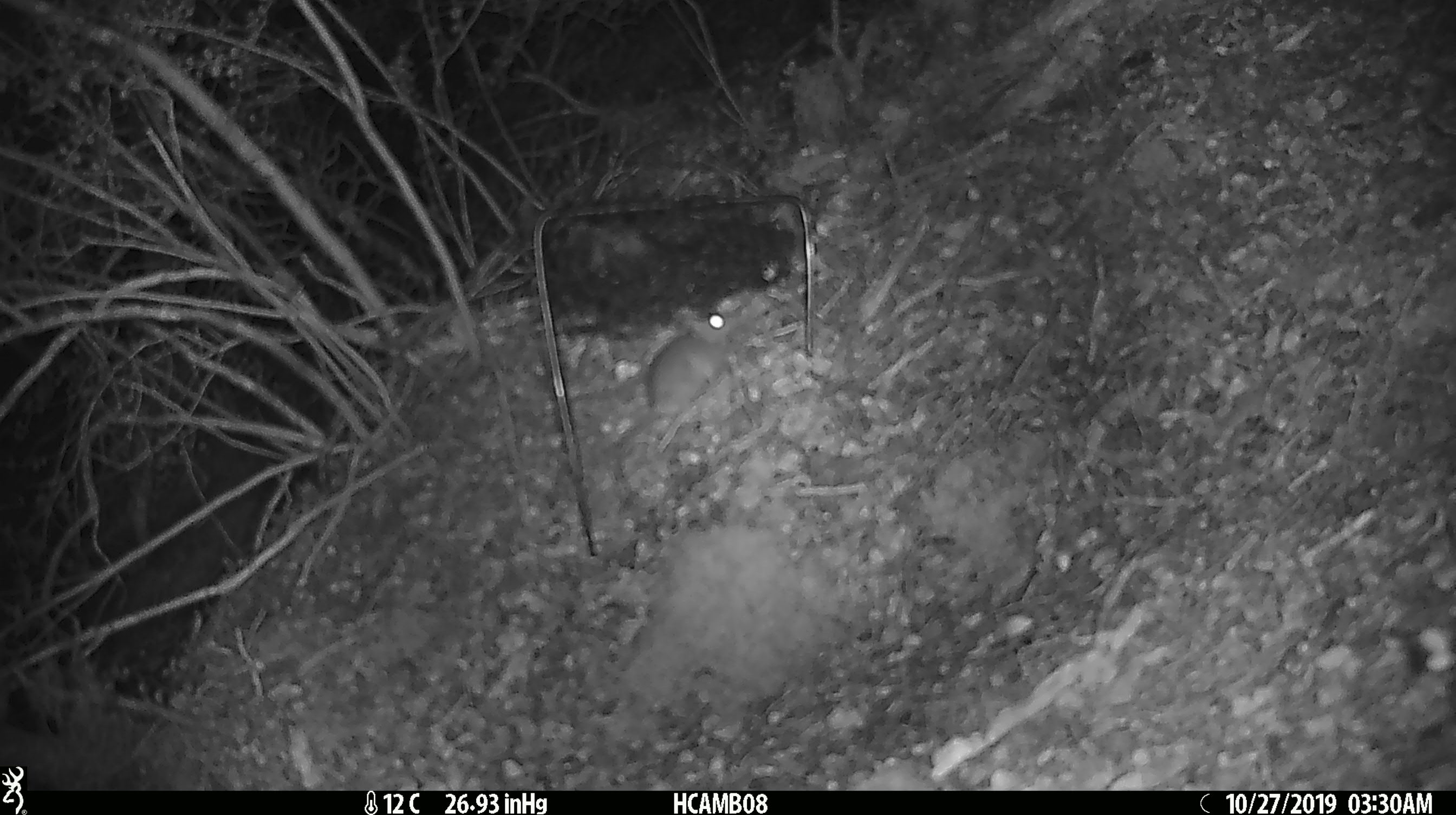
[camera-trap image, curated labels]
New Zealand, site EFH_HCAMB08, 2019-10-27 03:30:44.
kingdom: Animalia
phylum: Chordata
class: Mammalia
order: Rodentia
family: Muridae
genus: Mus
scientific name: Mus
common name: mouse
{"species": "mouse (Mus)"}